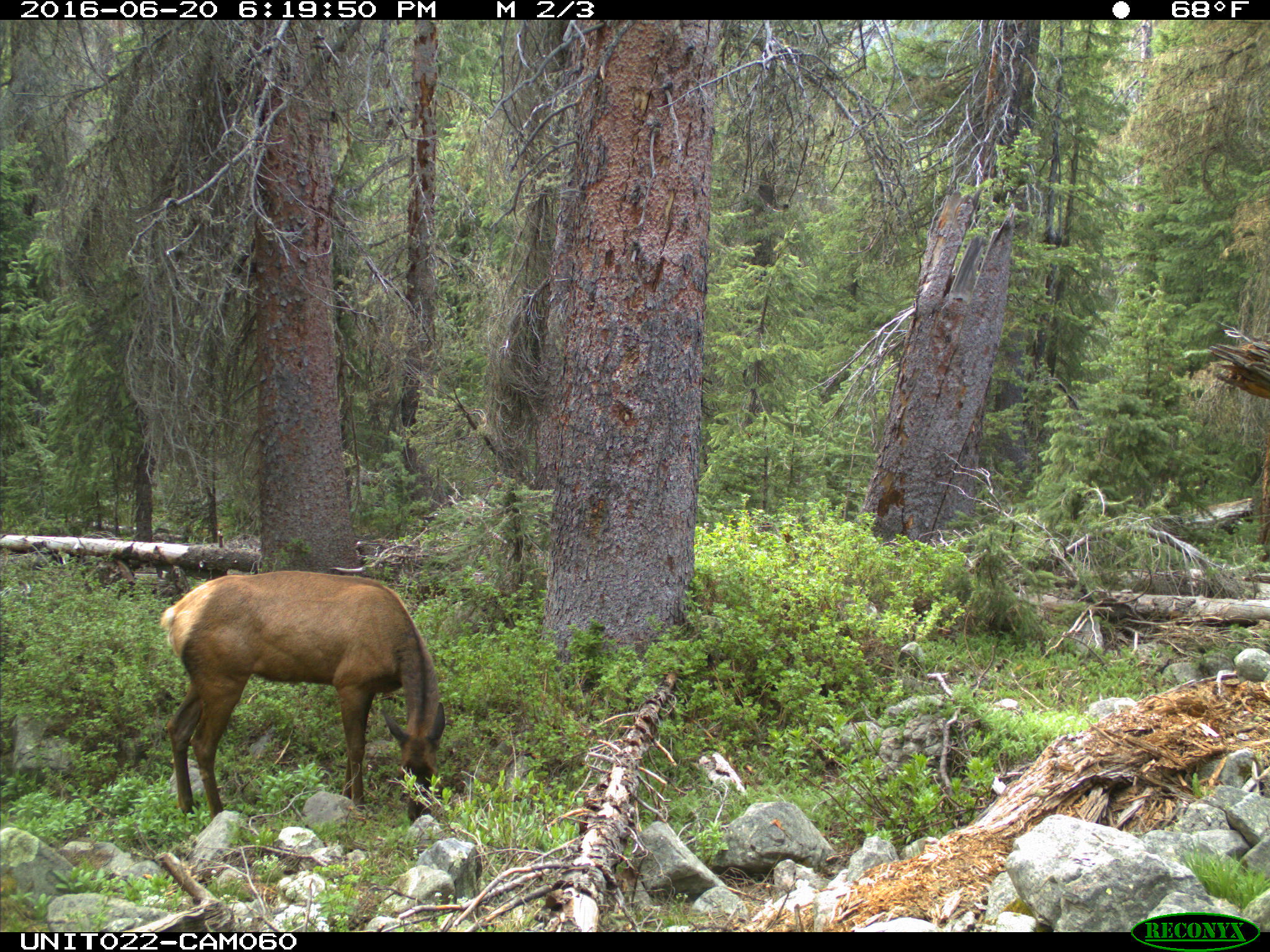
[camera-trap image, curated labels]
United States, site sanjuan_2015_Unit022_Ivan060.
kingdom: Animalia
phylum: Chordata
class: Mammalia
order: Artiodactyla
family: Cervidae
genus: Cervus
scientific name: Cervus elaphus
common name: red deer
Cervus elaphus (red deer).